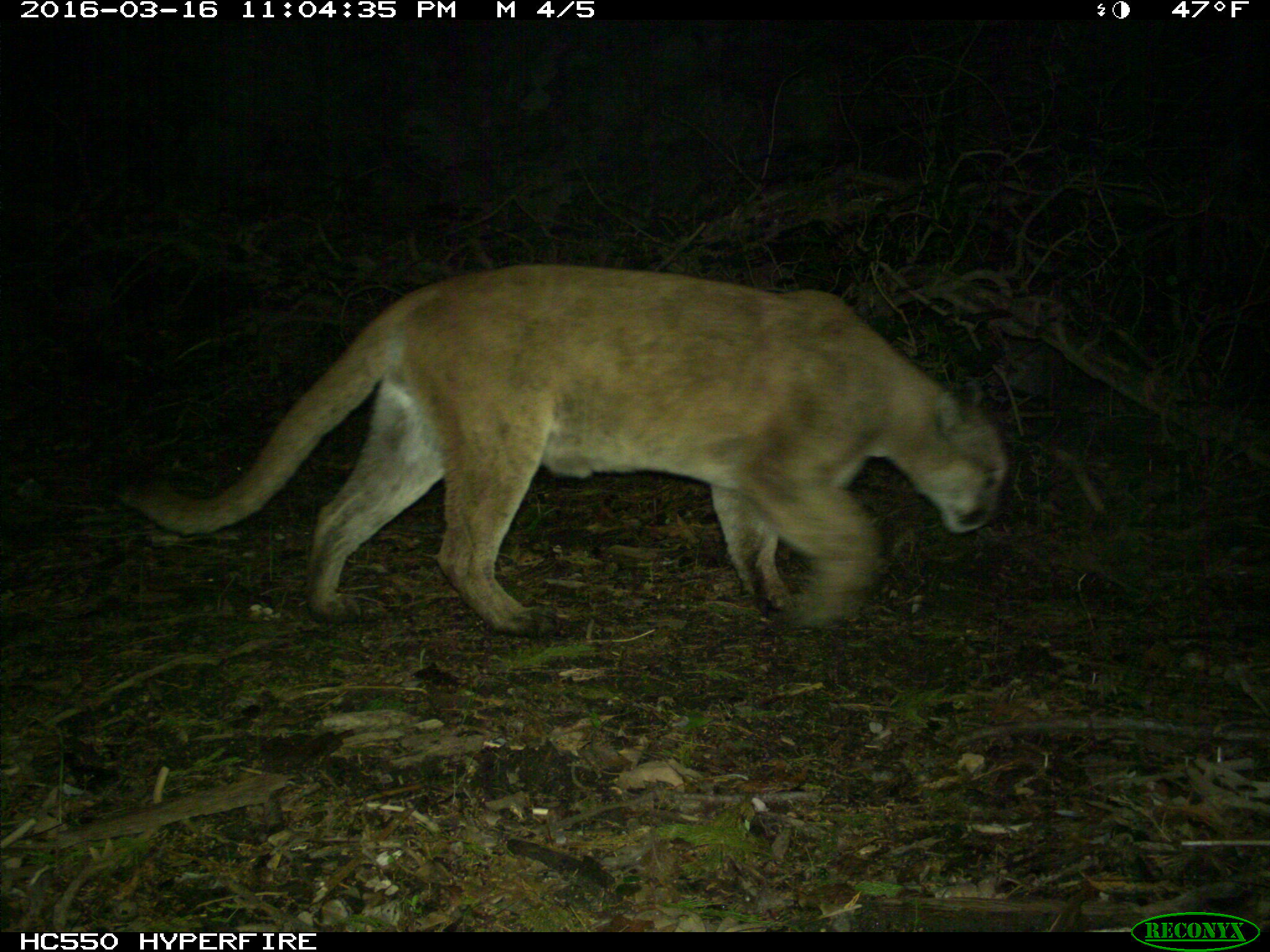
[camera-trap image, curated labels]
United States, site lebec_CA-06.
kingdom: Animalia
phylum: Chordata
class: Mammalia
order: Carnivora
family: Felidae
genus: Puma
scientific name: Puma concolor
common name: mountain lion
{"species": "Puma concolor (mountain lion)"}